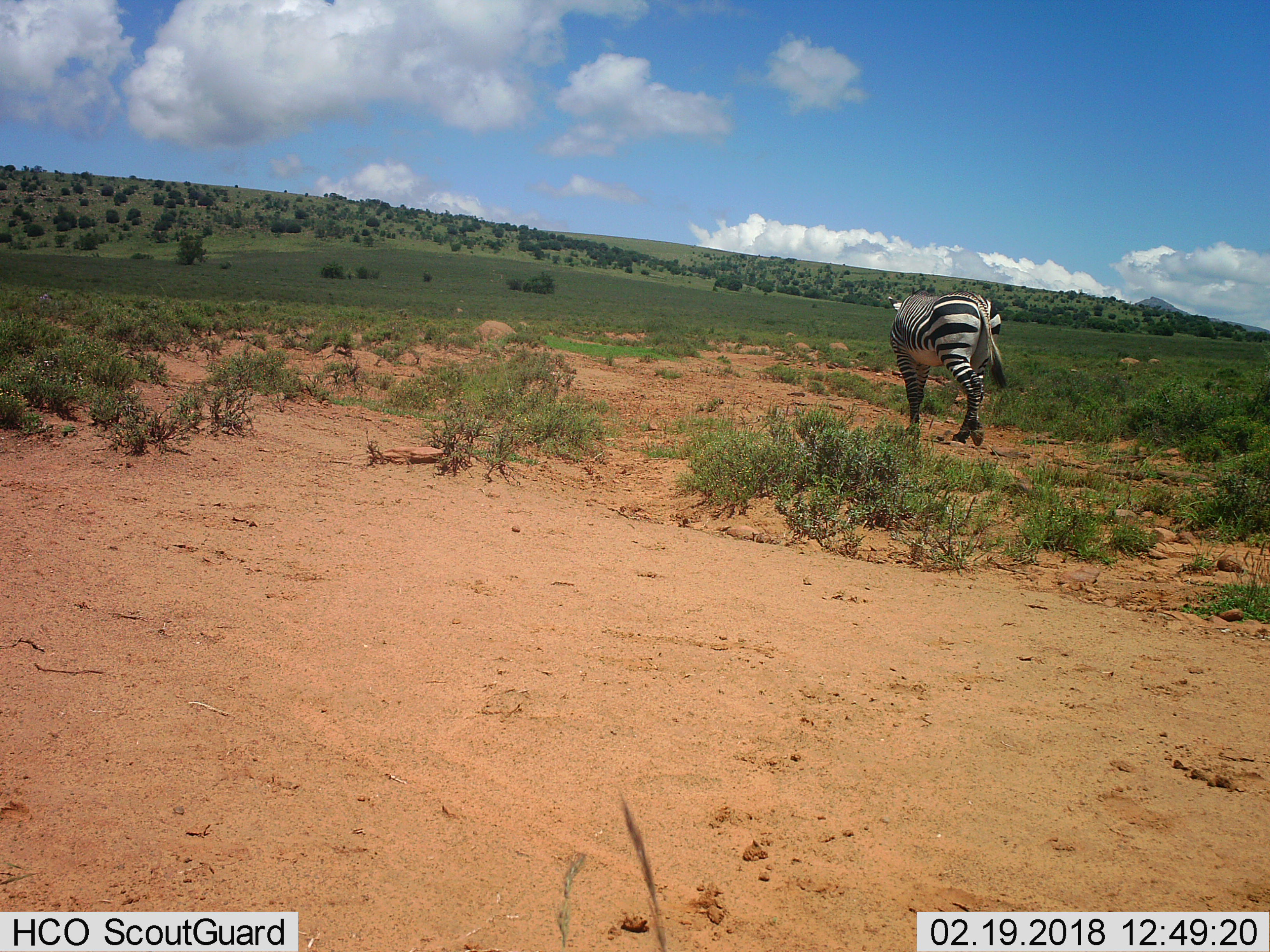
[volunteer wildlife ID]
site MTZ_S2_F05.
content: unidentified animal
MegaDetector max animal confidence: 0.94